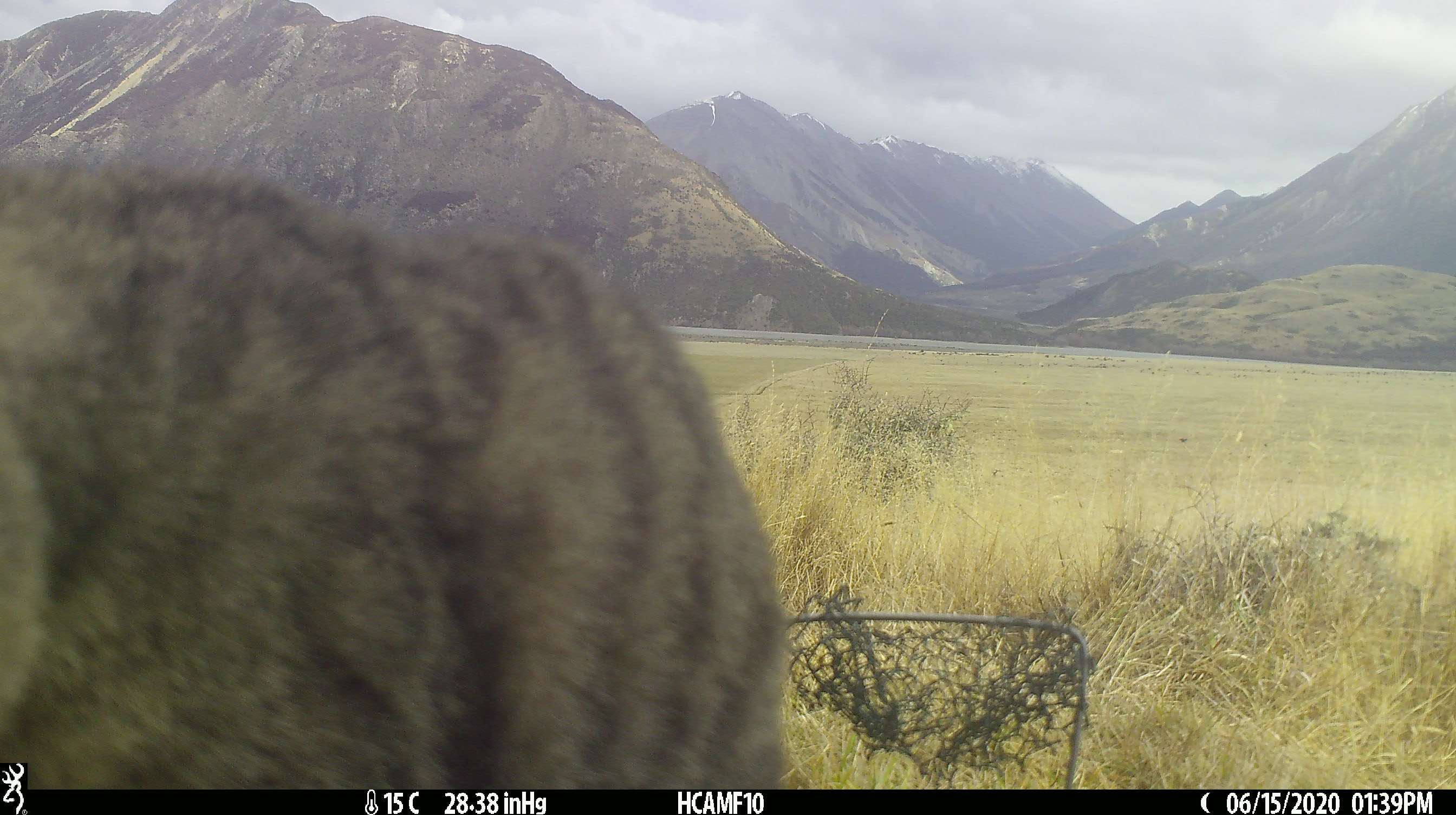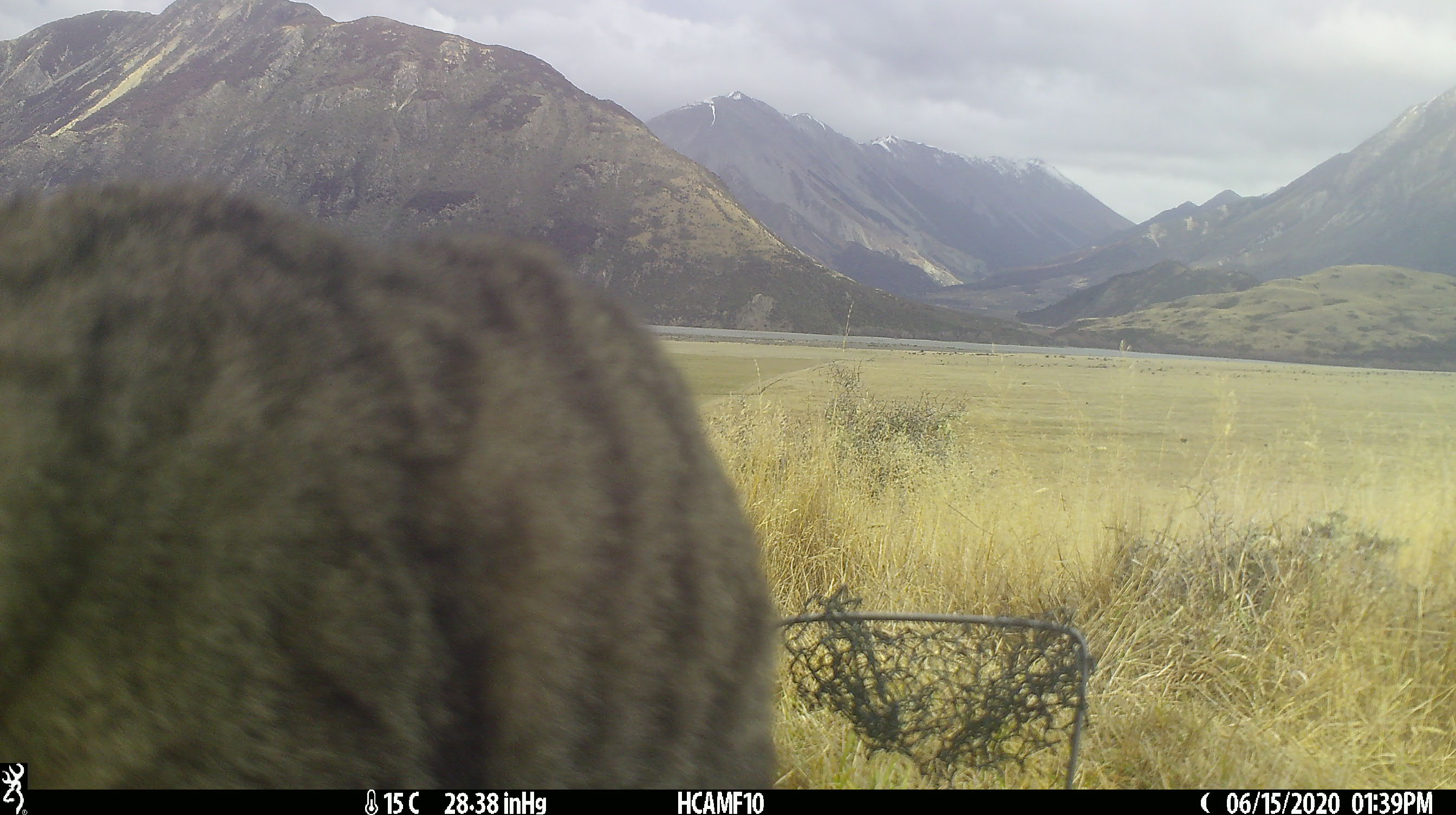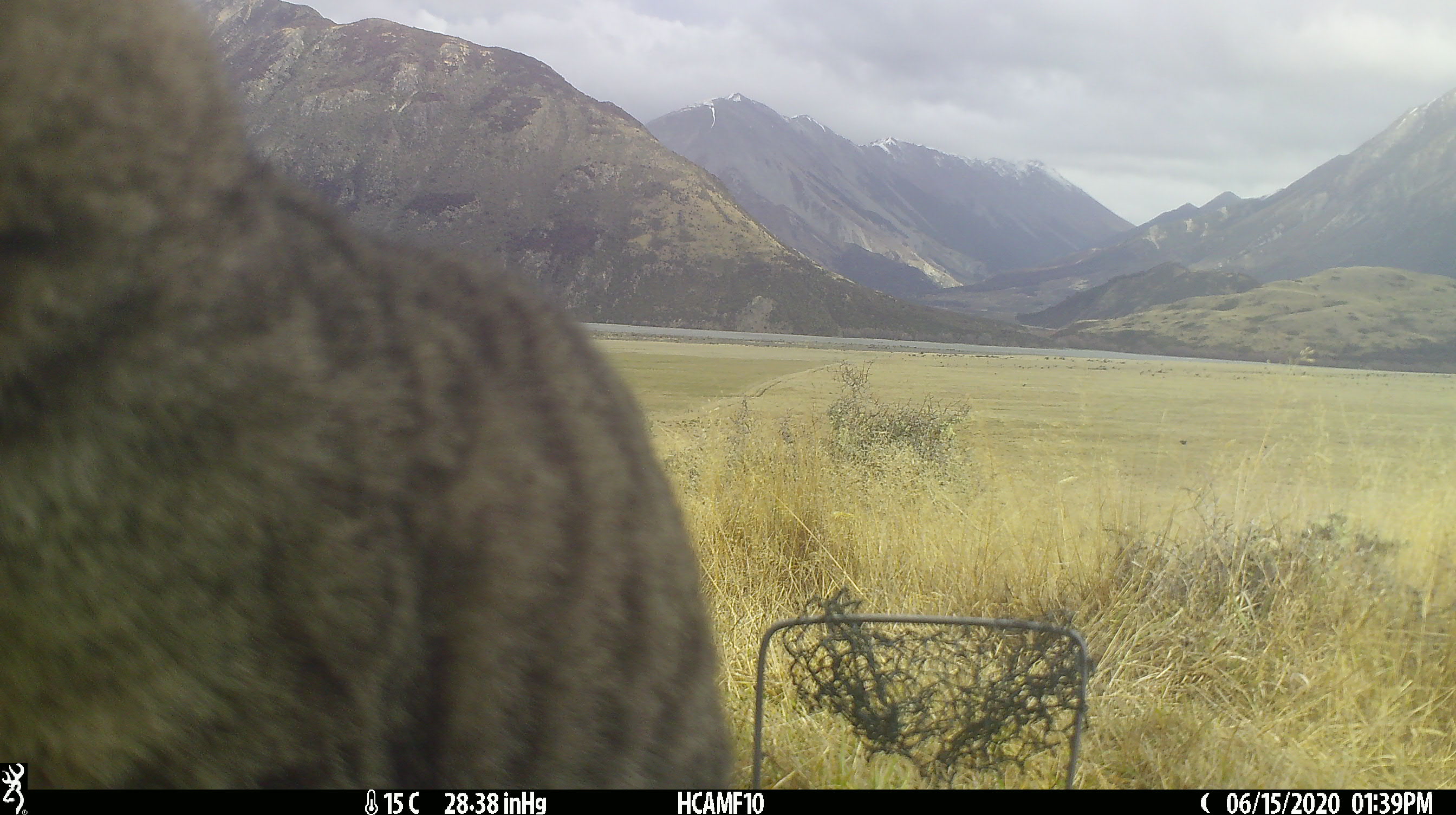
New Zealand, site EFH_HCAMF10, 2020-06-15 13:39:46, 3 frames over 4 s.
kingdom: Animalia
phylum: Chordata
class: Mammalia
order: Carnivora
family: Felidae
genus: Felis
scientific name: Felis catus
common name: domestic cat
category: cat